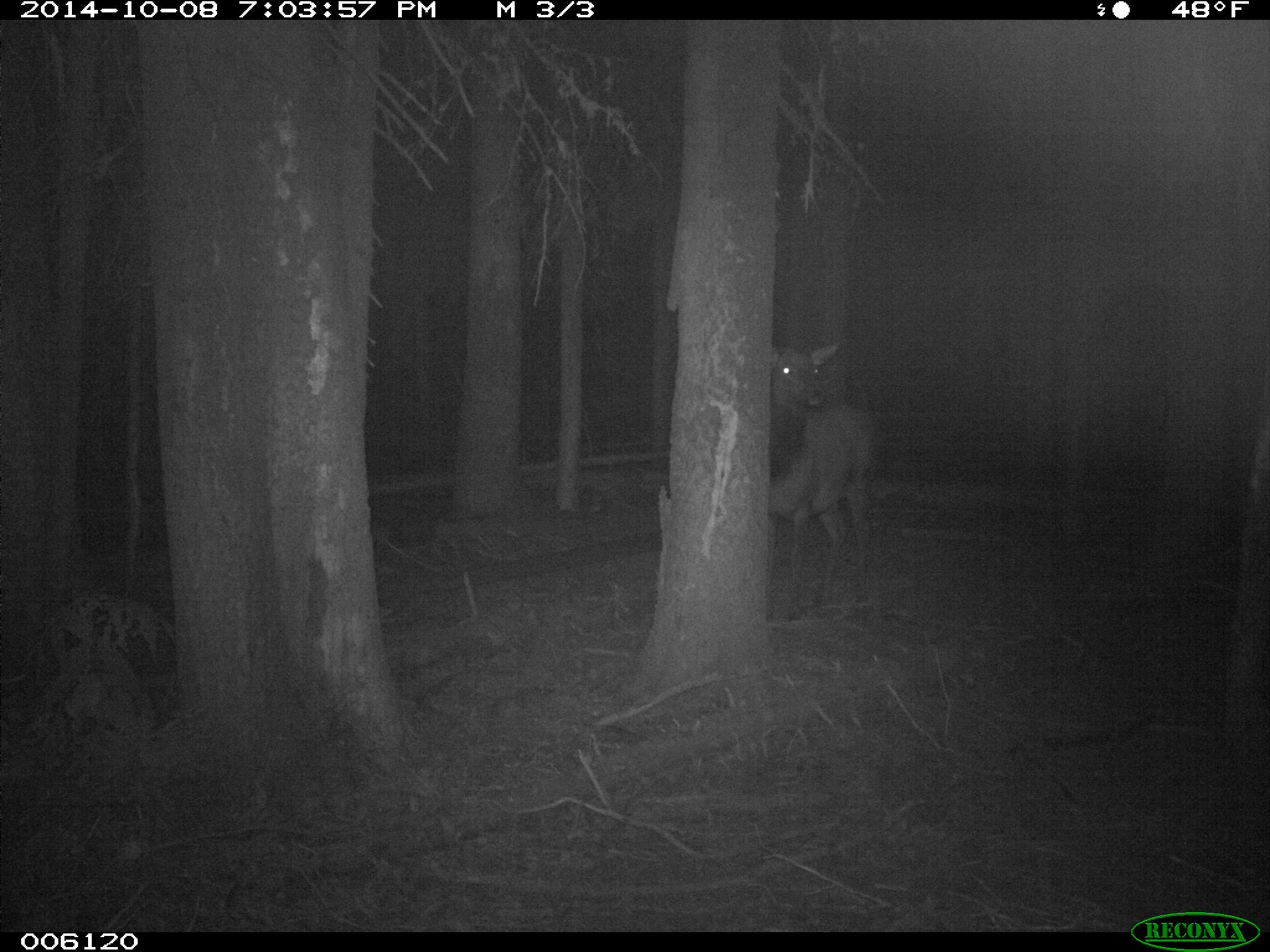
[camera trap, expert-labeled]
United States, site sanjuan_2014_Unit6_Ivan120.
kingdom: Animalia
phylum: Chordata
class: Mammalia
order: Artiodactyla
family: Cervidae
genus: Cervus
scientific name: Cervus elaphus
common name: red deer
Cervus elaphus (red deer).